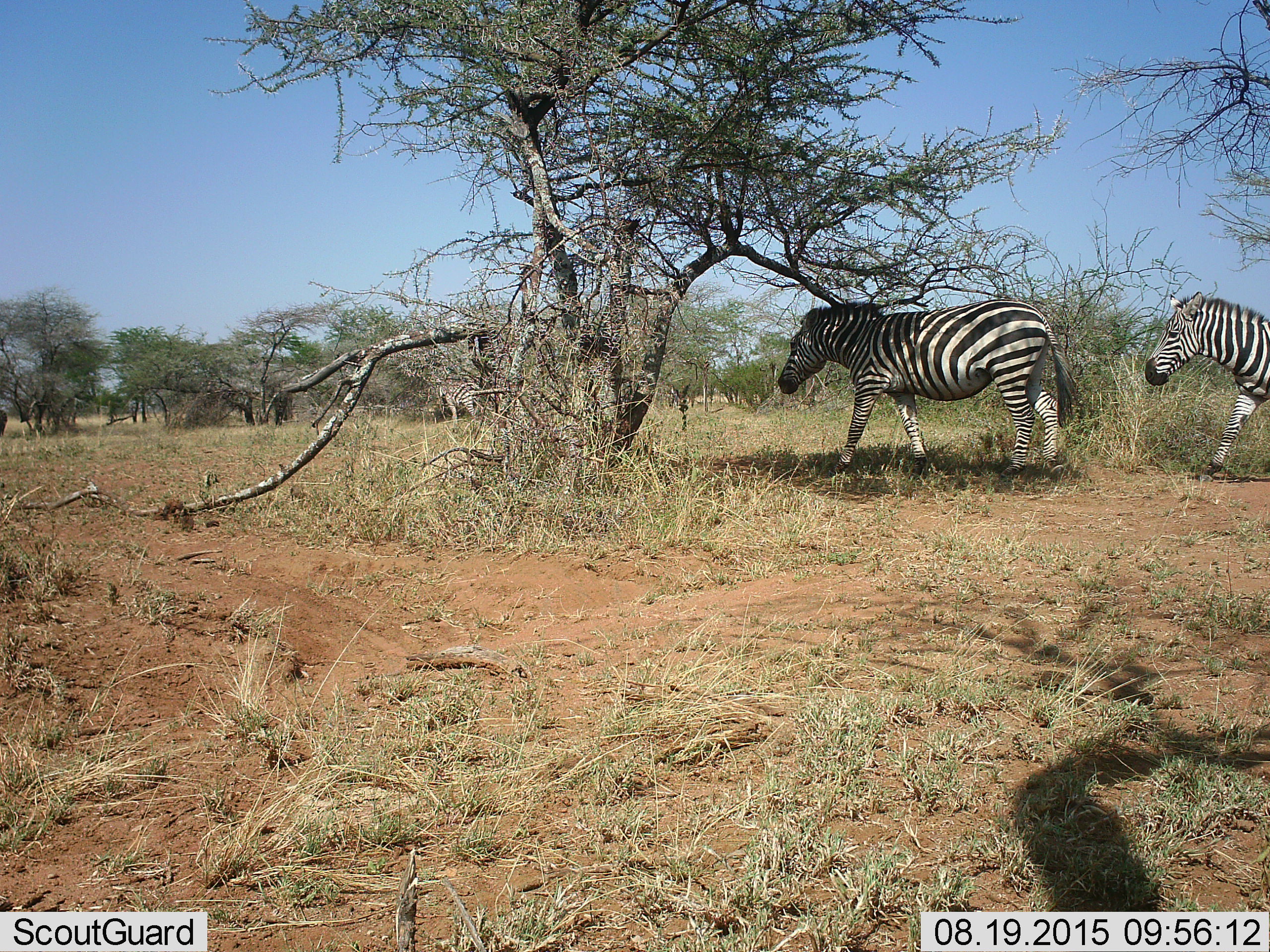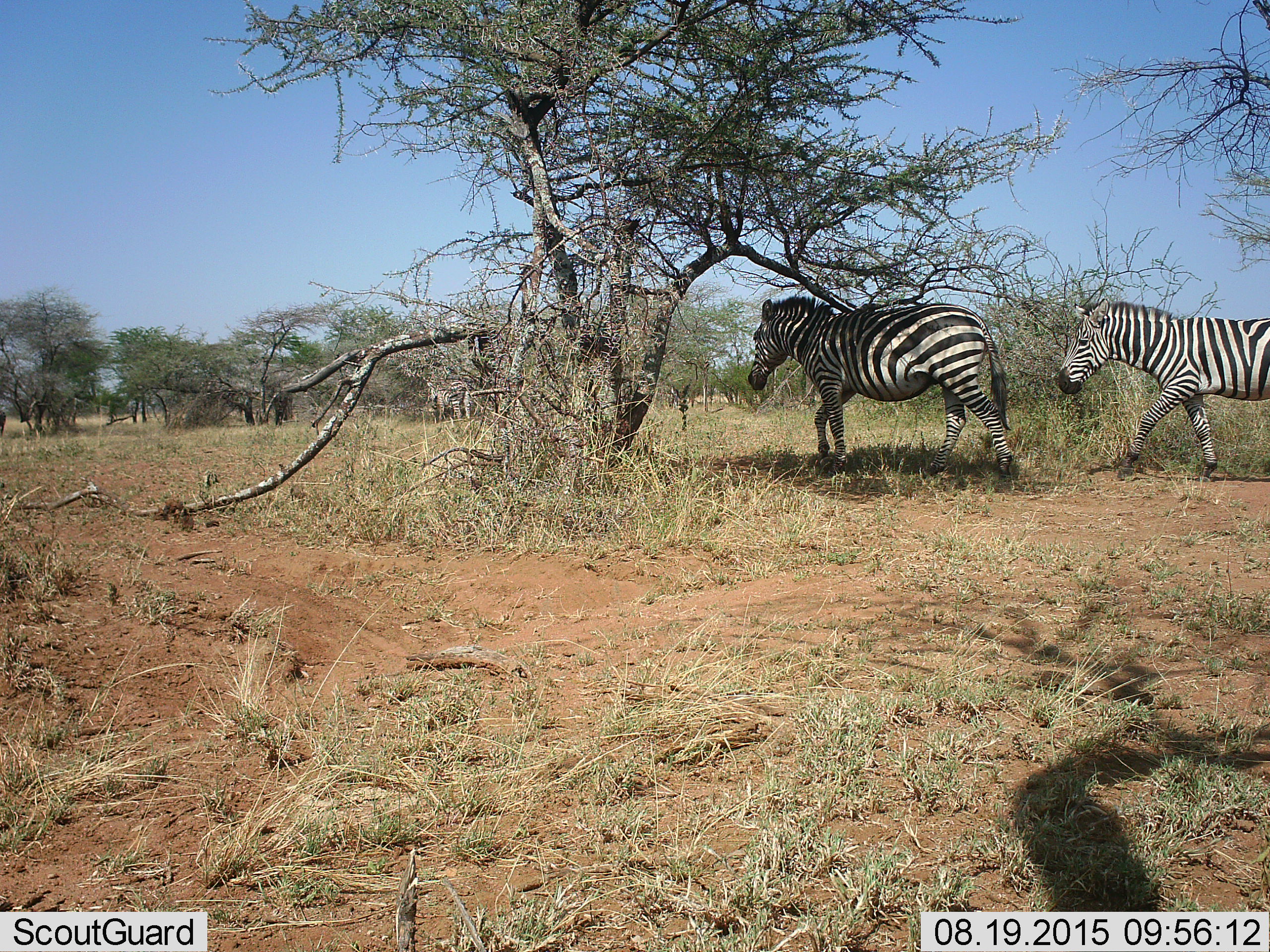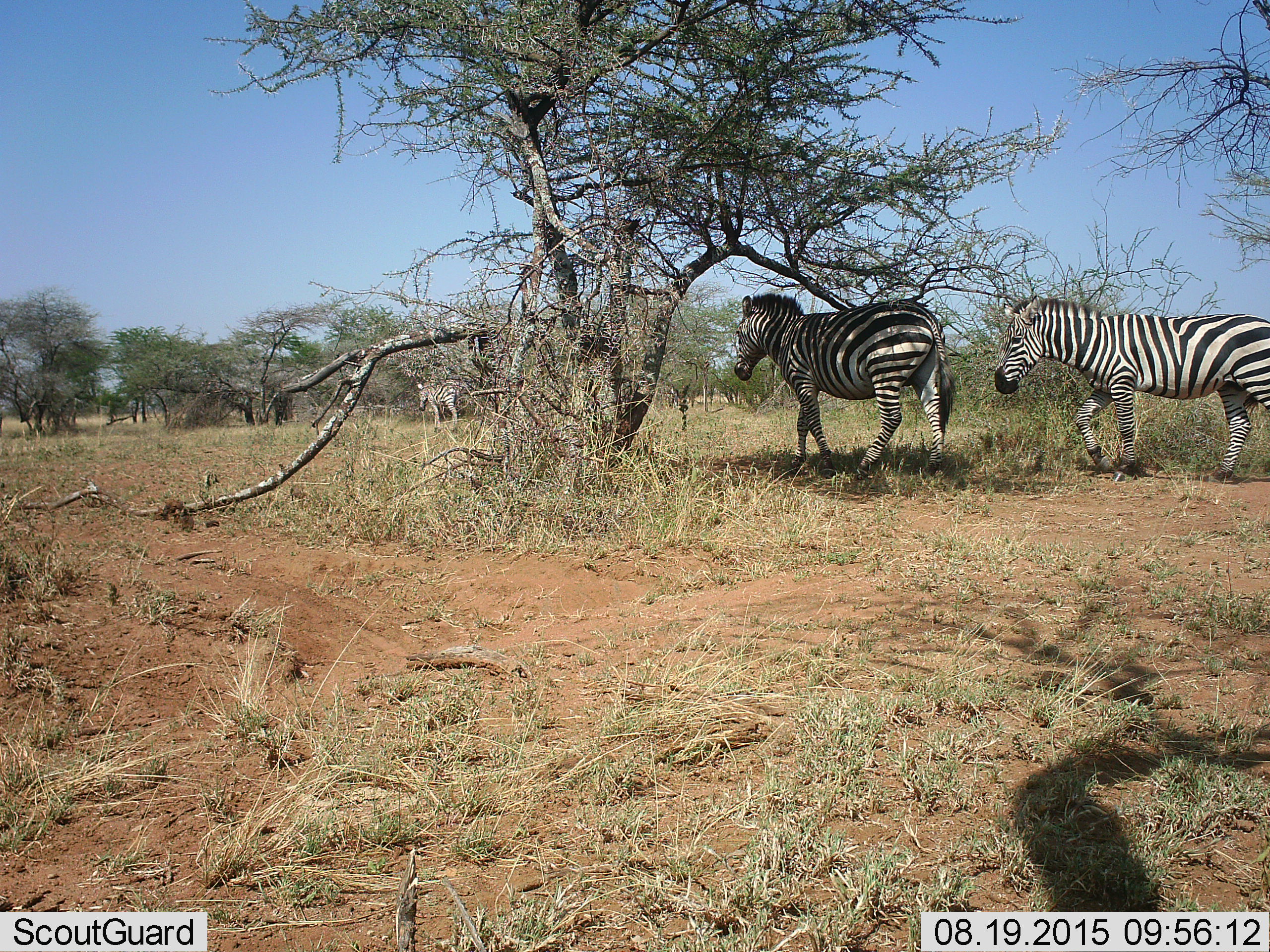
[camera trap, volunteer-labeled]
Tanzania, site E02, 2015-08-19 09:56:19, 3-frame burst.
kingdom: Animalia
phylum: Chordata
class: Mammalia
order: Perissodactyla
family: Equidae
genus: Equus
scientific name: Equus quagga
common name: plains zebra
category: zebra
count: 3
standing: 11%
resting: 0%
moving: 100%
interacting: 0%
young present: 0%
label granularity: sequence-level